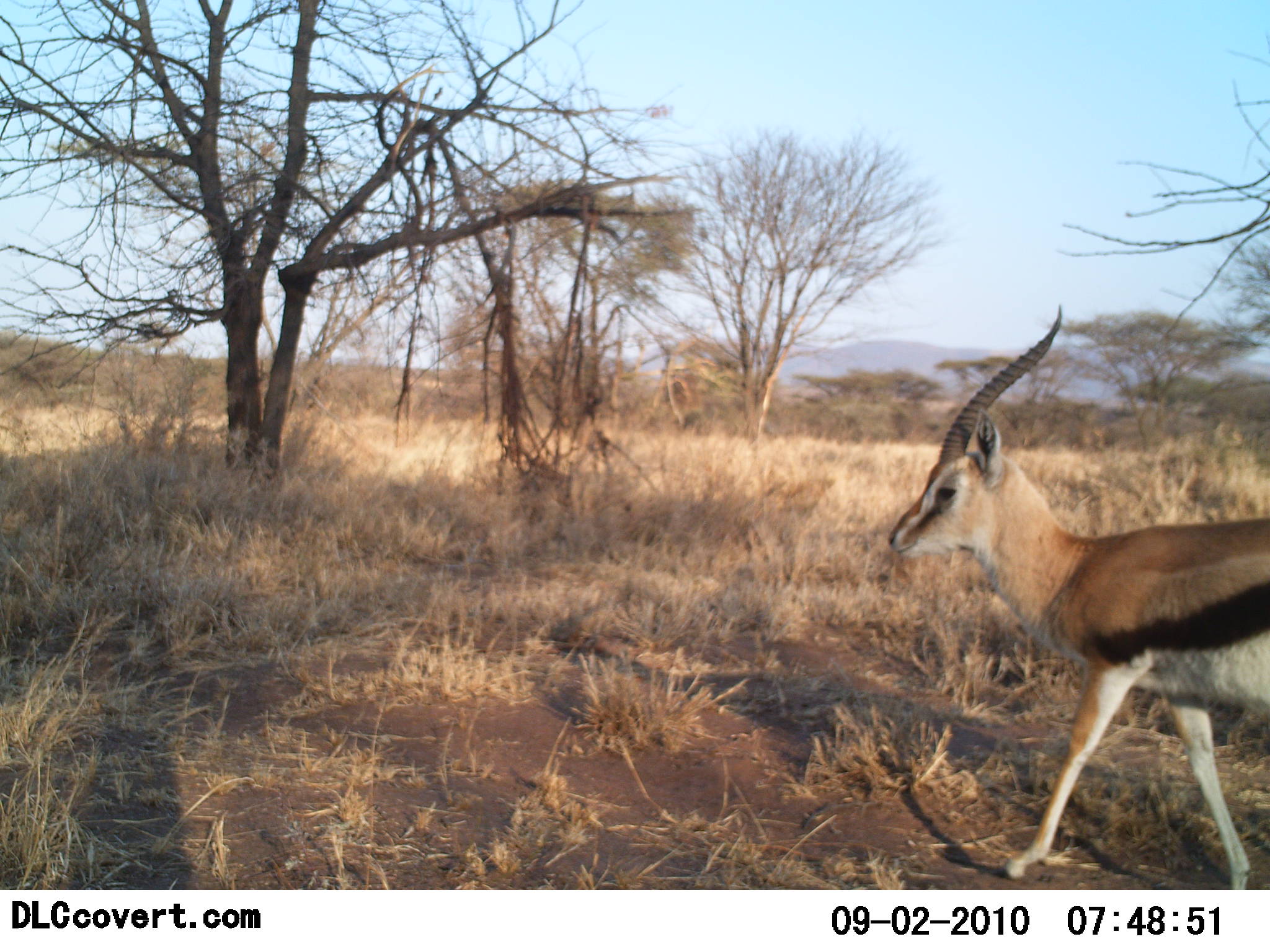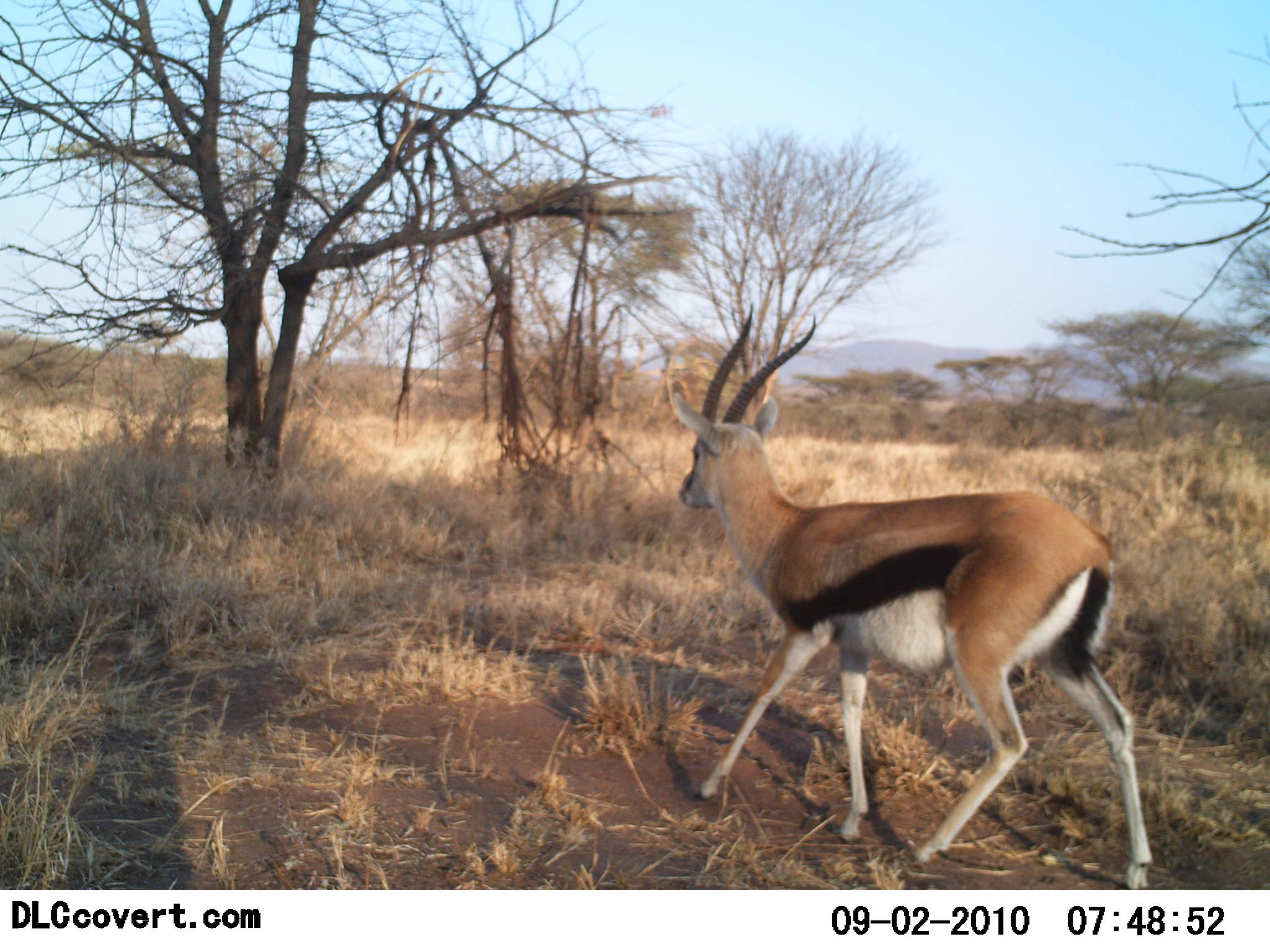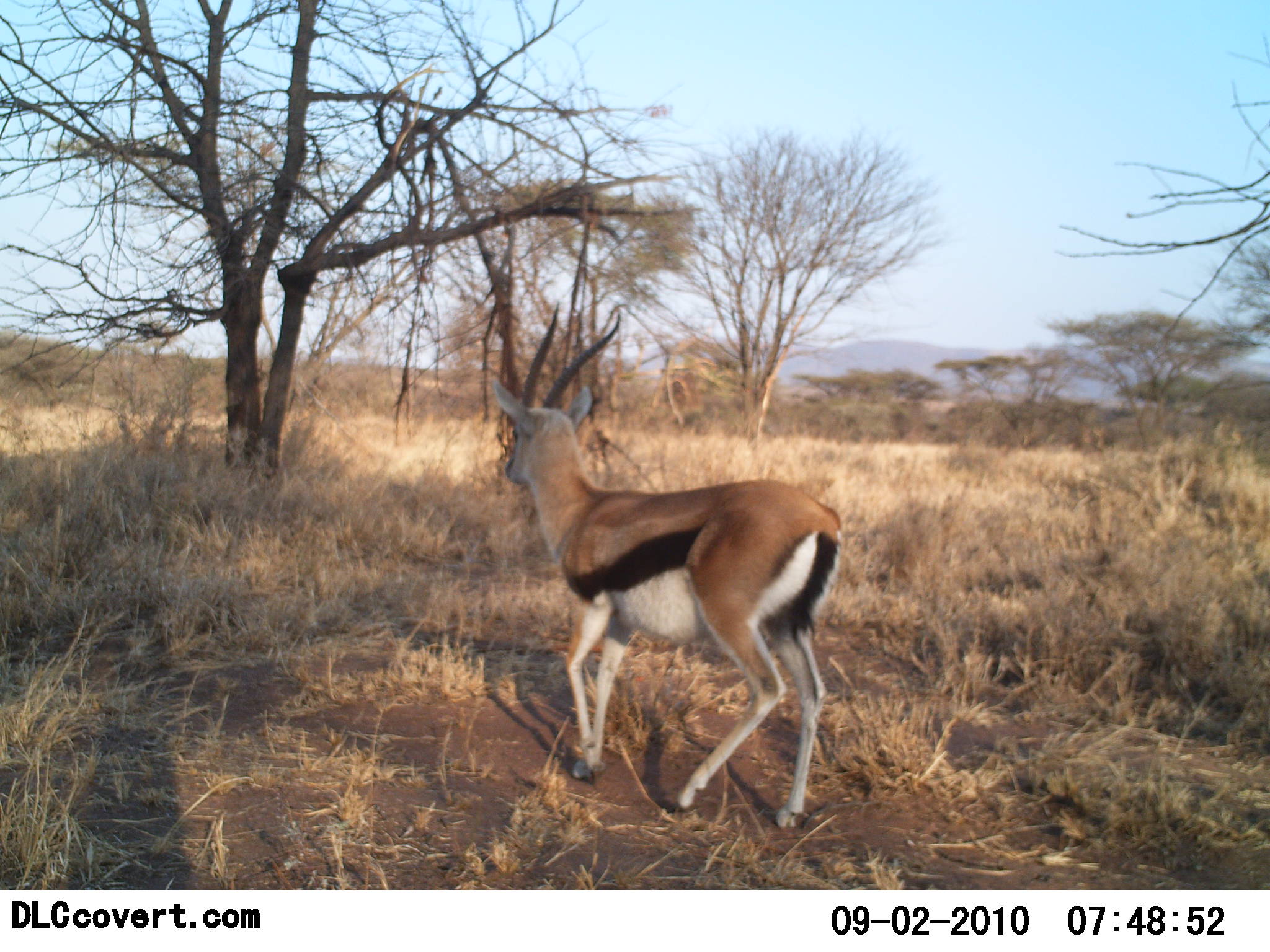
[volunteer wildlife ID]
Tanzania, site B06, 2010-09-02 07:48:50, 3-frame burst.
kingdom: Animalia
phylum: Chordata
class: Mammalia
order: Artiodactyla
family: Bovidae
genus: Eudorcas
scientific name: Eudorcas thomsonii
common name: thomson's gazelle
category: gazellethomsons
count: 1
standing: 6%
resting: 0%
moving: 94%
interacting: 0%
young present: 0%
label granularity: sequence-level